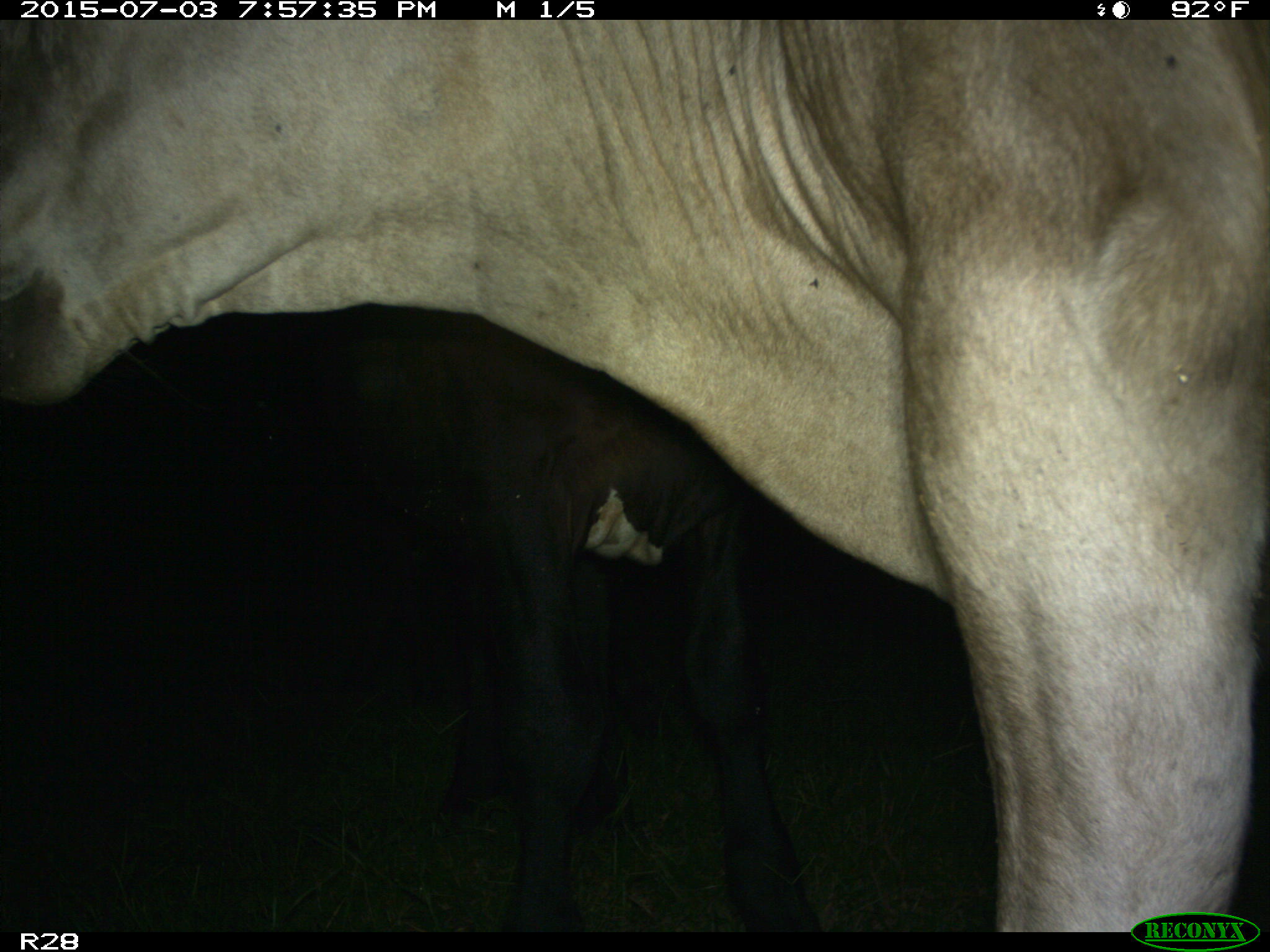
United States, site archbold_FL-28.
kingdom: Animalia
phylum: Chordata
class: Mammalia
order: Artiodactyla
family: Bovidae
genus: Bos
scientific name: Bos taurus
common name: domestic cow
Bos taurus (domestic cow).